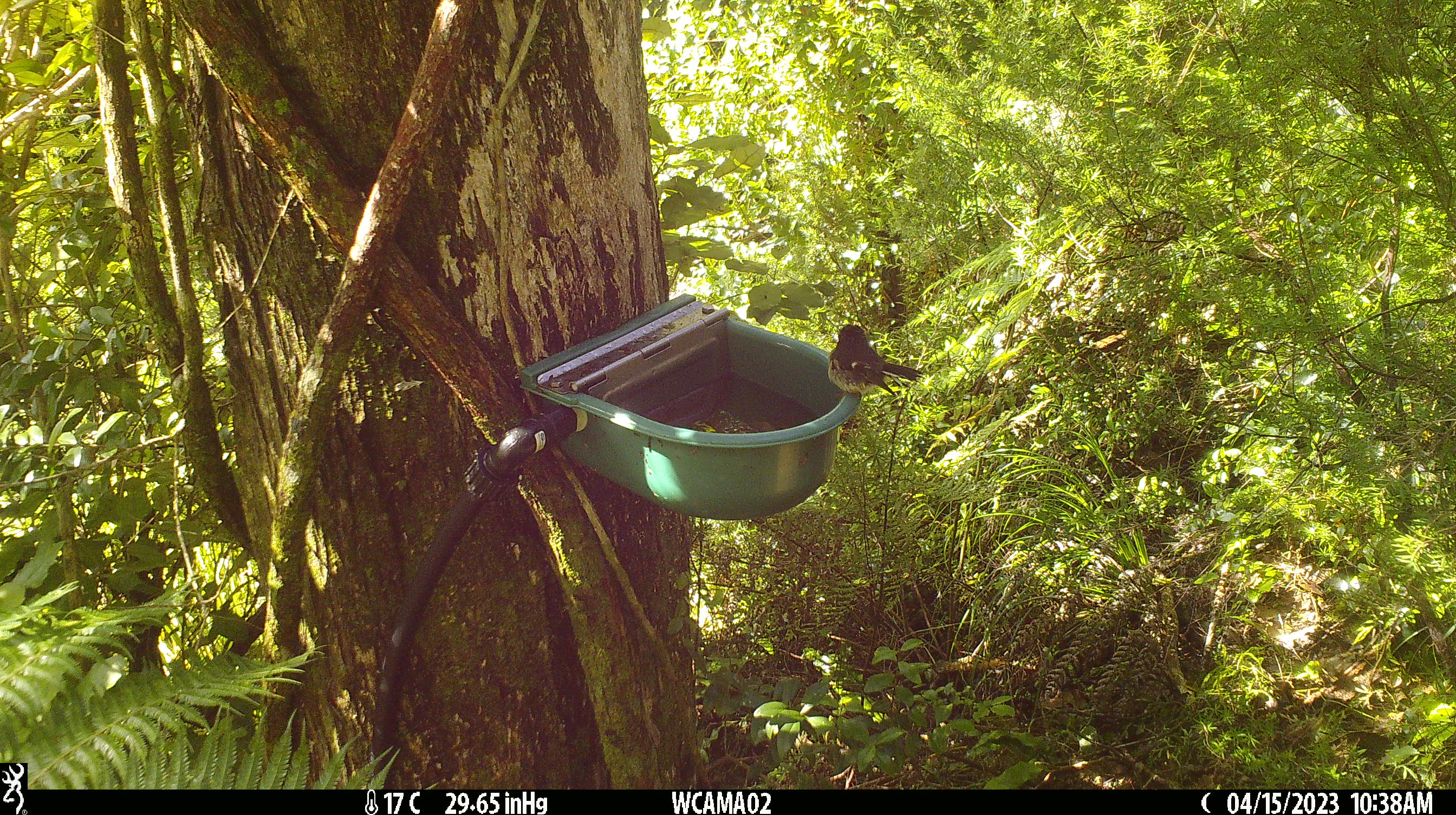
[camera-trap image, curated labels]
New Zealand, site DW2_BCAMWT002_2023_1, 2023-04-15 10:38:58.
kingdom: Animalia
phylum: Chordata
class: Aves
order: Passeriformes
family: Petroicidae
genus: Petroica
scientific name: Petroica macrocephala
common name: tomtit